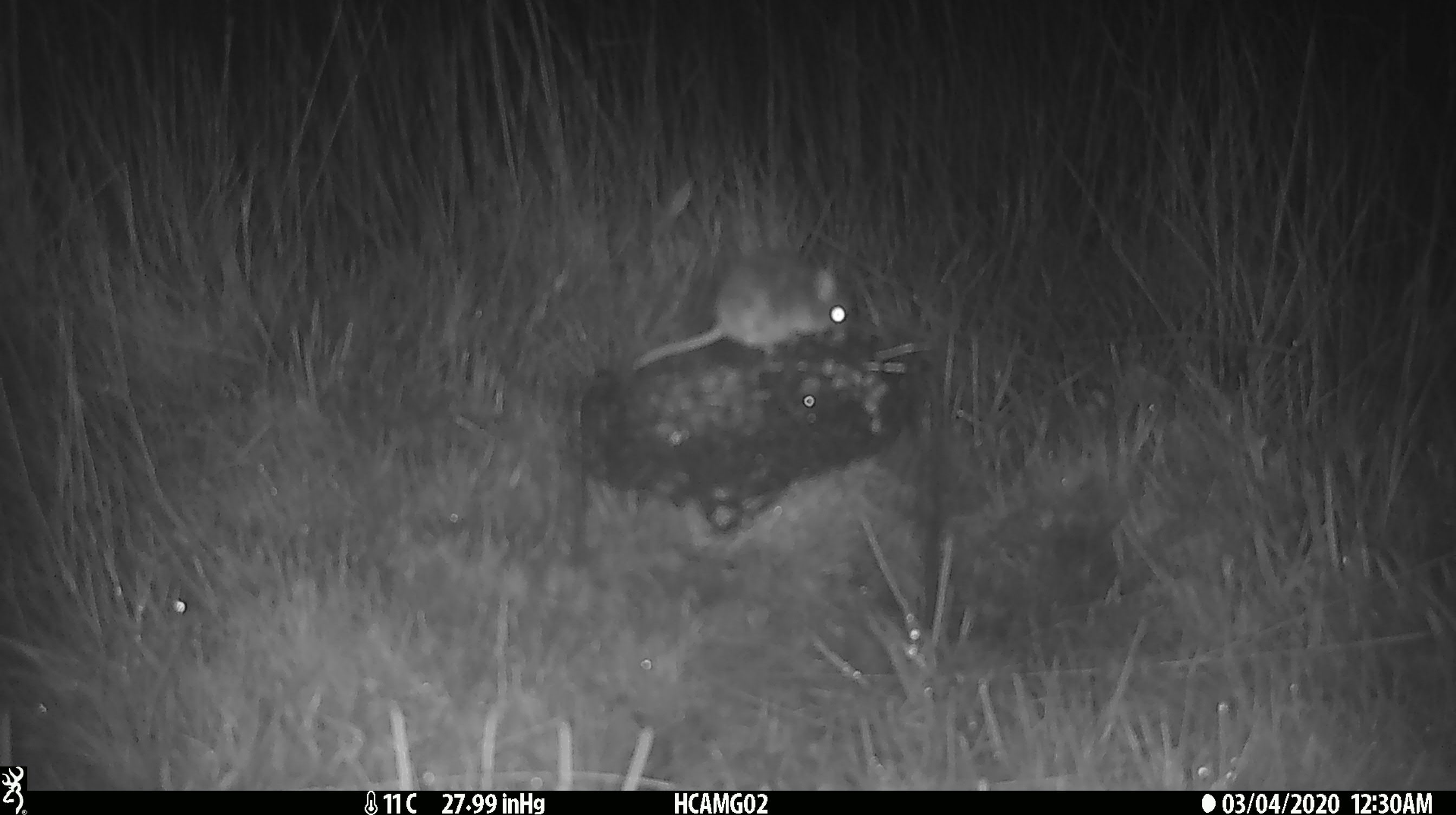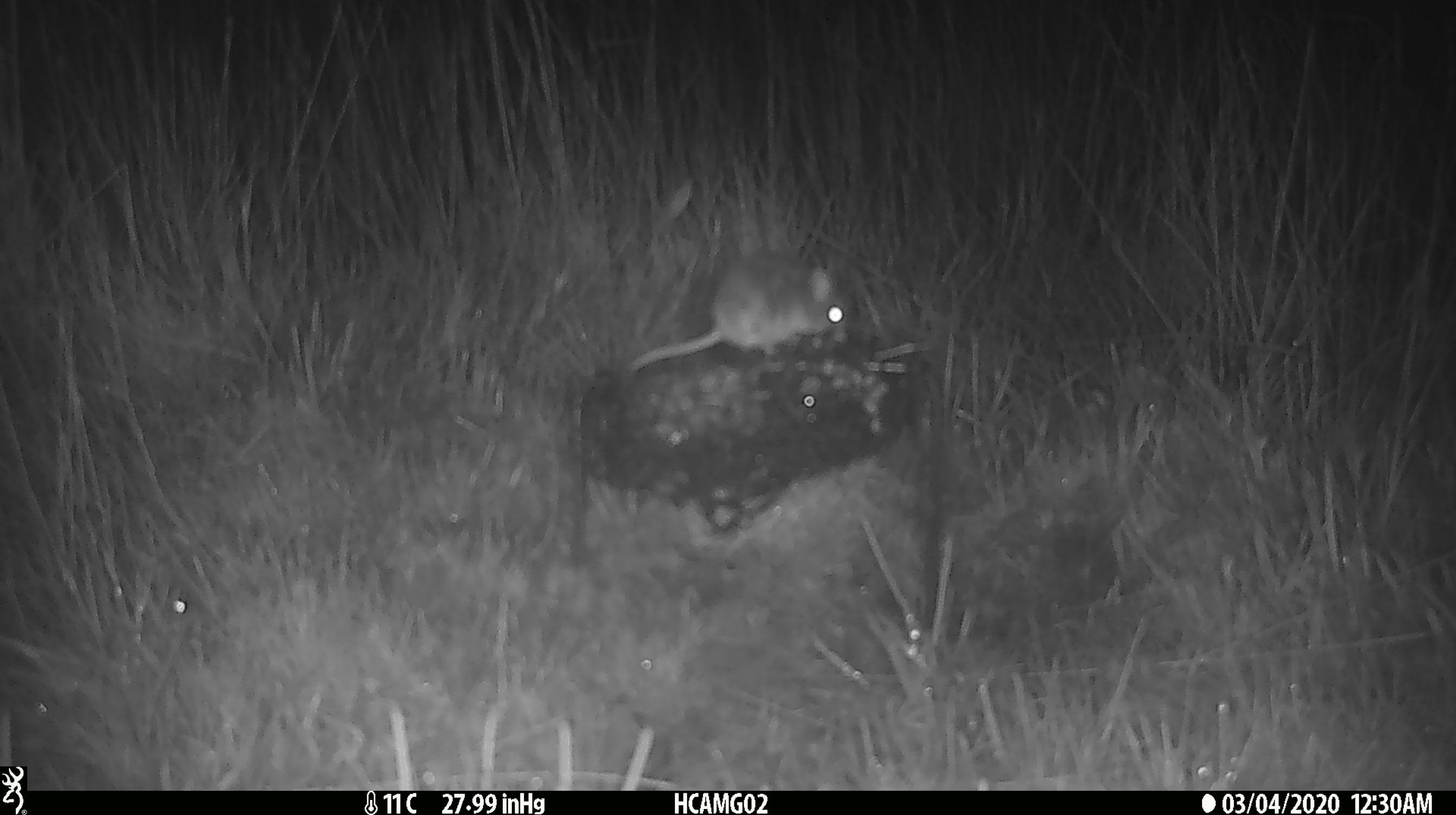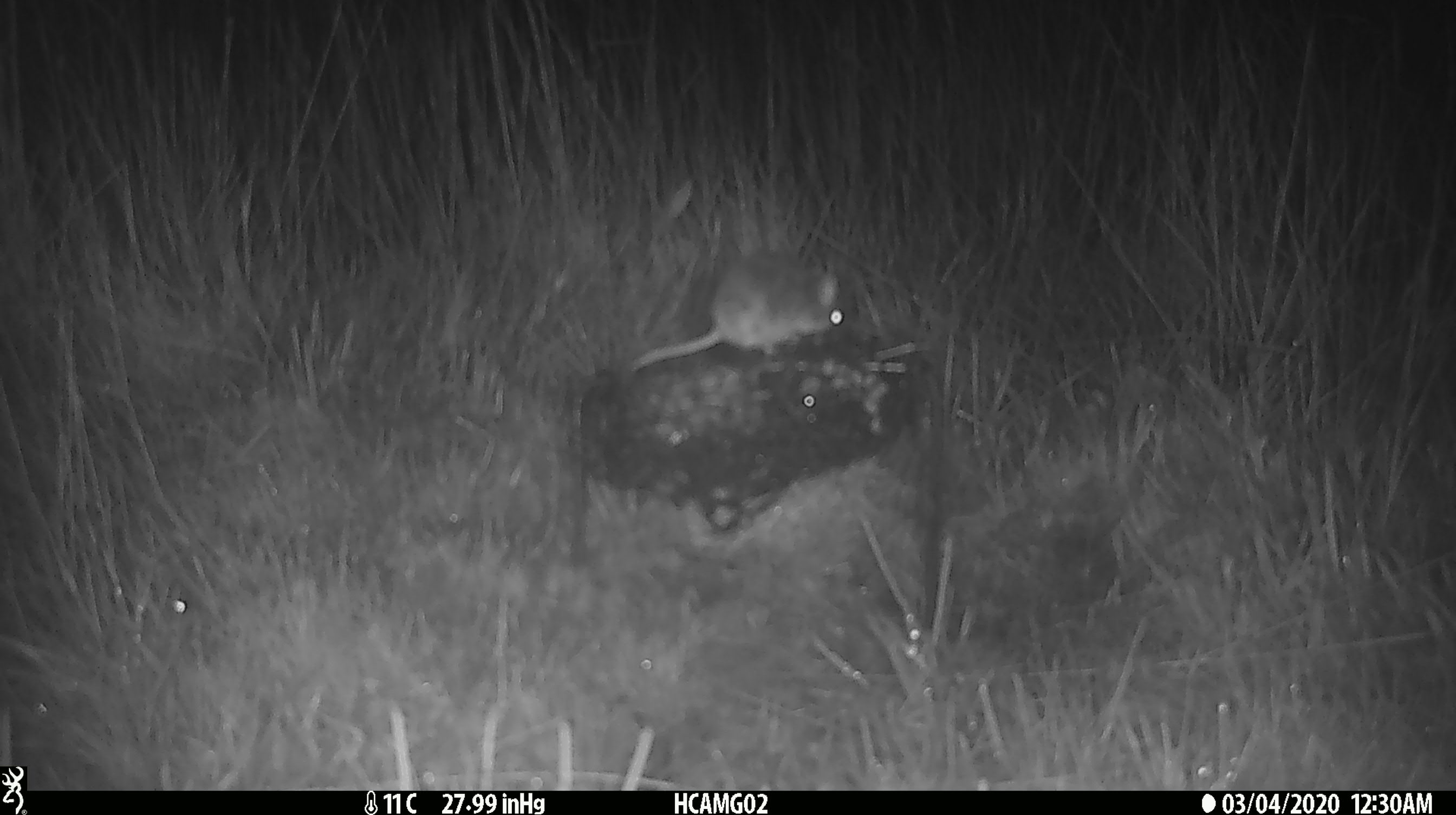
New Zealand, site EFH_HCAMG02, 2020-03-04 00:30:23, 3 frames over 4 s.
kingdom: Animalia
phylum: Chordata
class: Mammalia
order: Rodentia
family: Muridae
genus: Mus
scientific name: Mus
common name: mouse